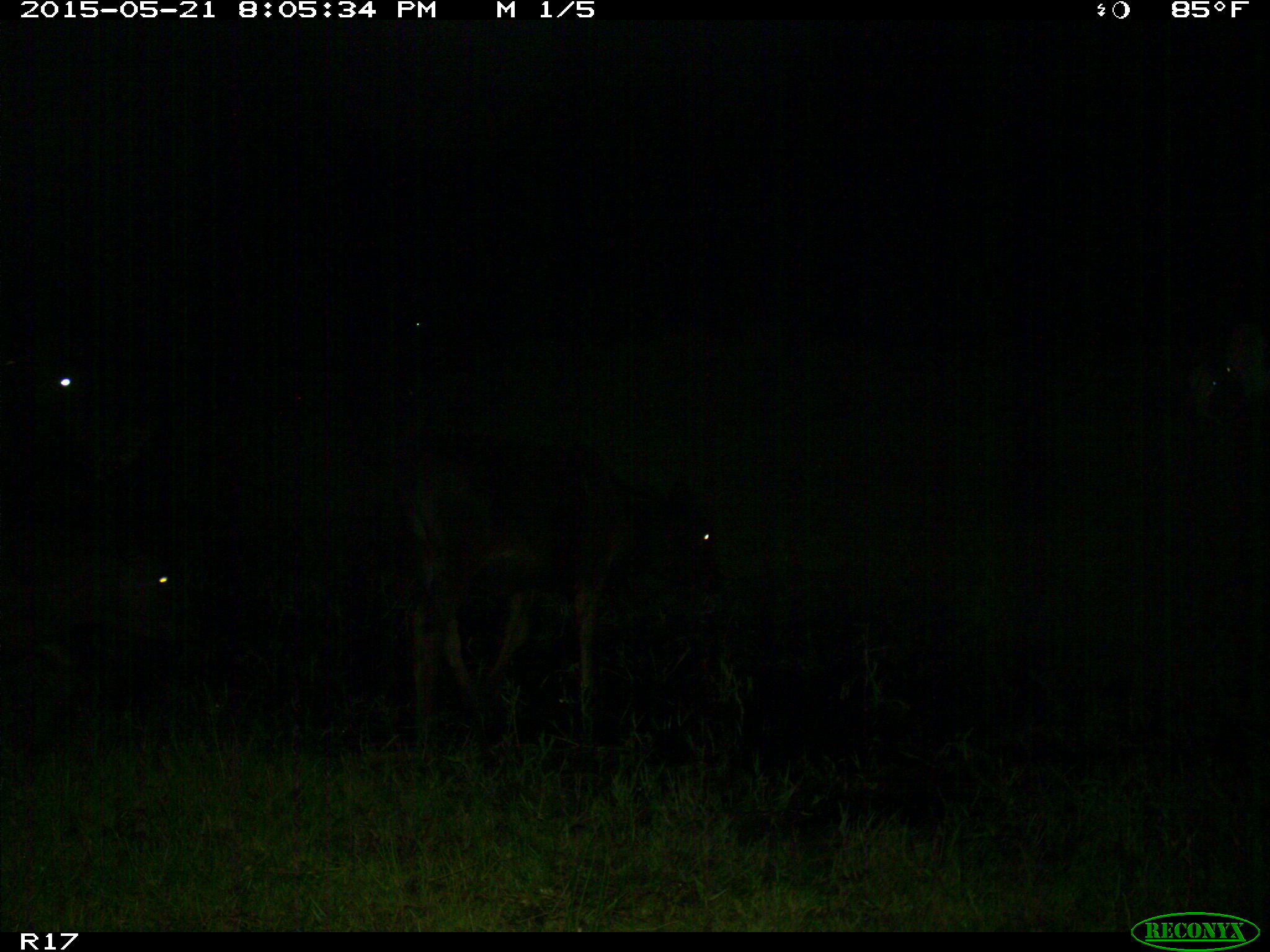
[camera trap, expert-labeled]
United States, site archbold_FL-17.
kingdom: Animalia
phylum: Chordata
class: Mammalia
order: Artiodactyla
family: Bovidae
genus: Bos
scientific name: Bos taurus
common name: domestic cow